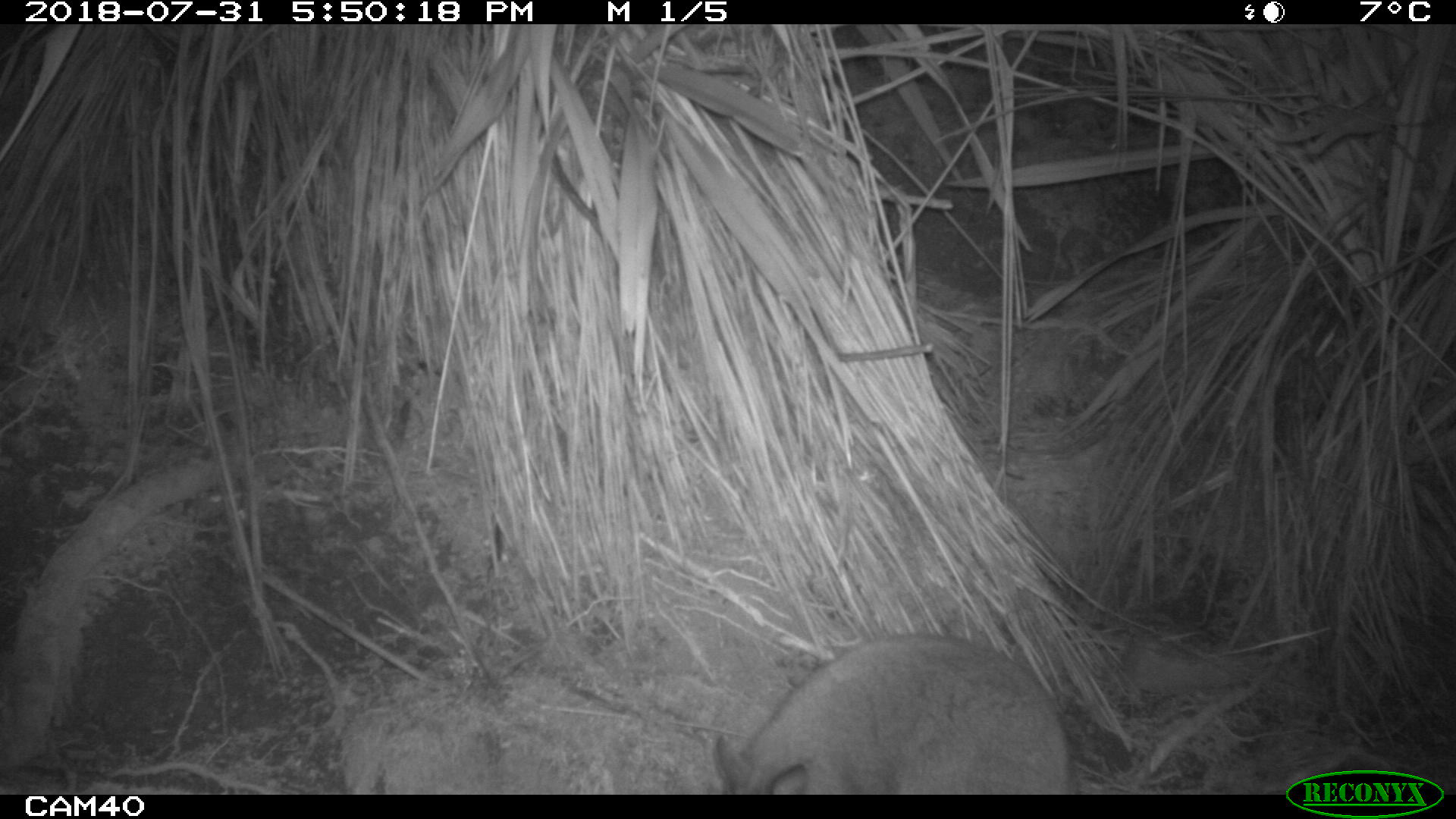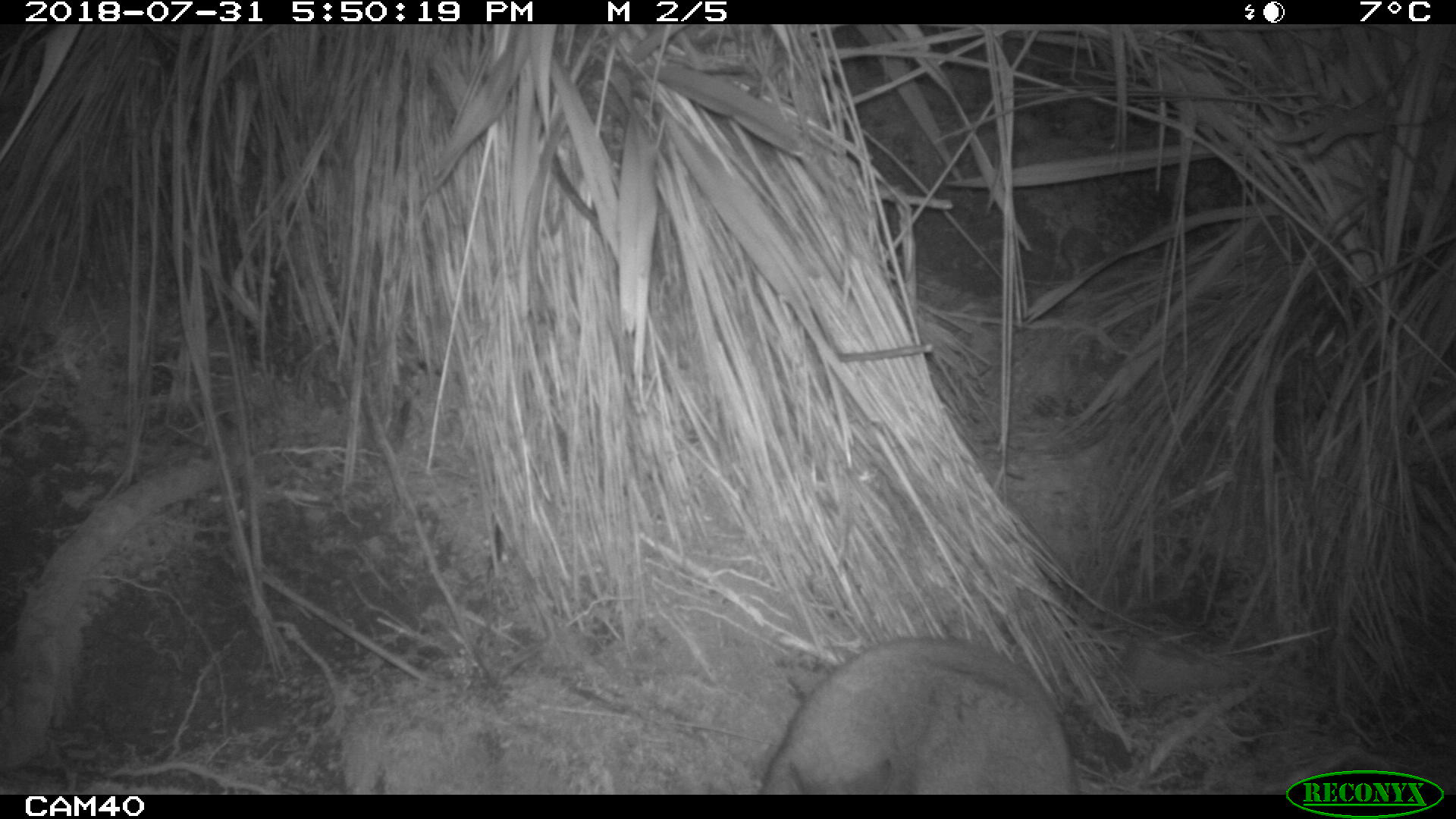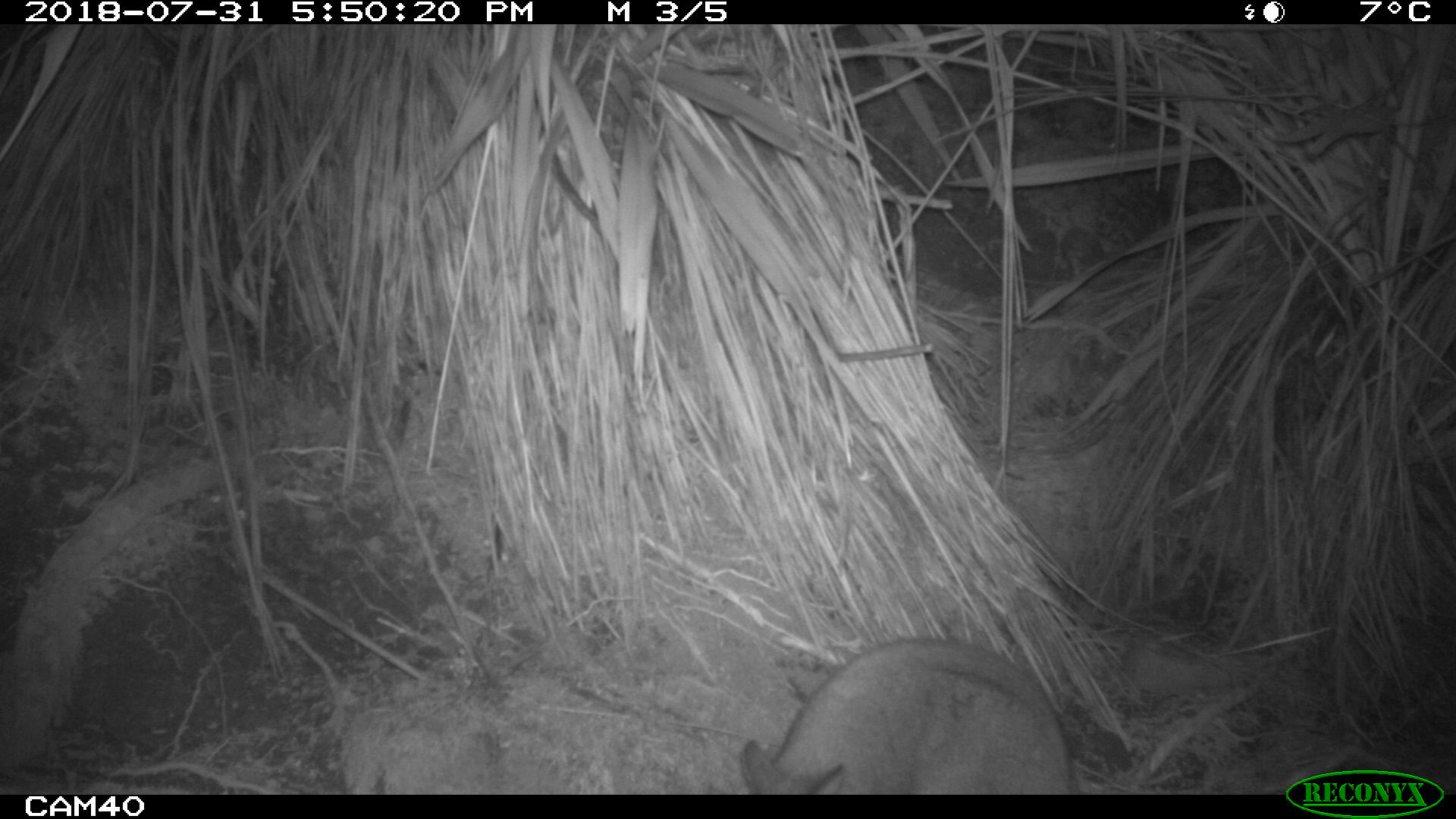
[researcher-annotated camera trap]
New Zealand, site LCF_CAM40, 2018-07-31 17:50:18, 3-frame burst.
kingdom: Animalia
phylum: Chordata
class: Mammalia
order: Diprotodontia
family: Macropodidae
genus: Notamacropus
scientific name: Notamacropus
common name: wallaby